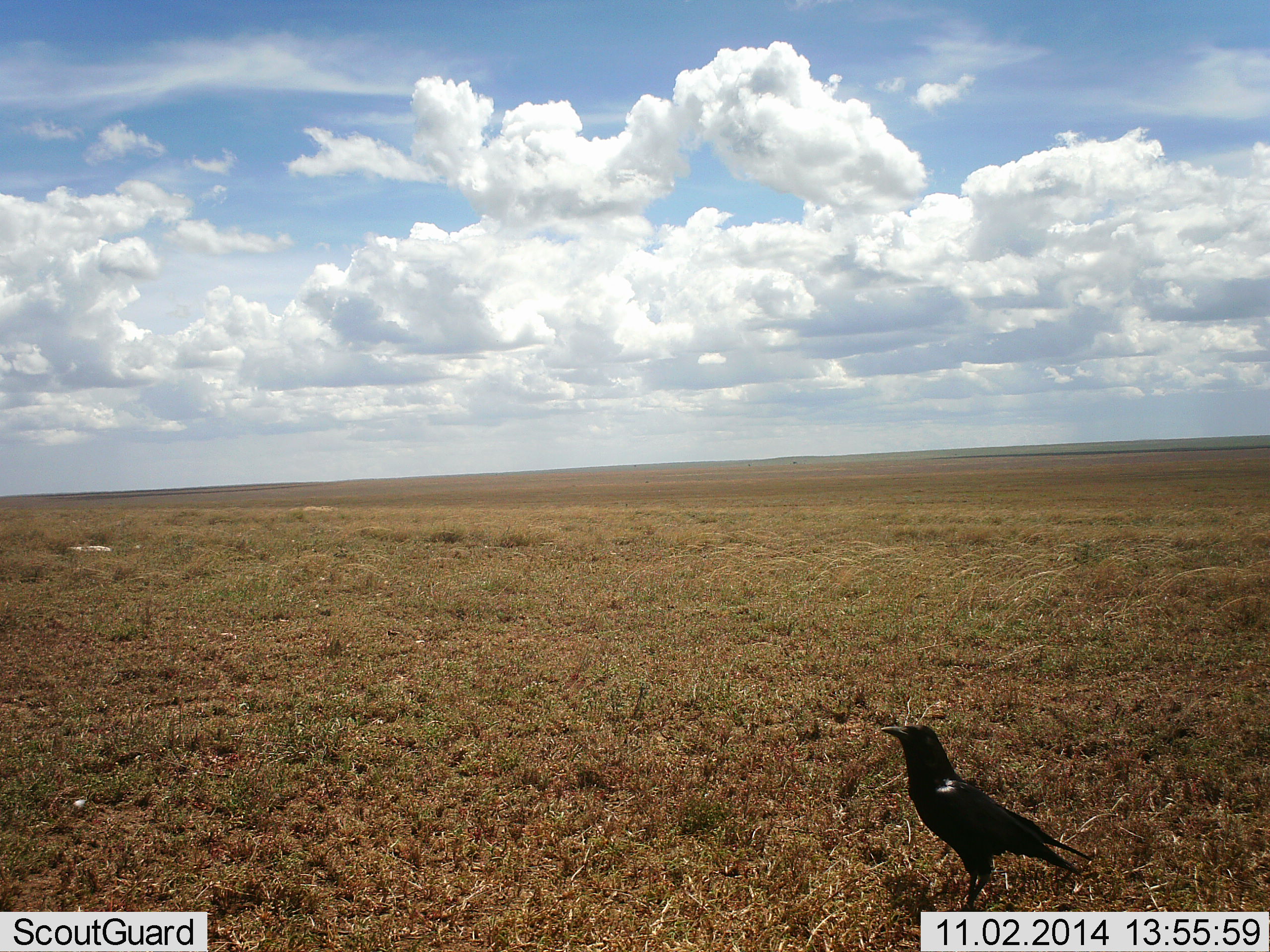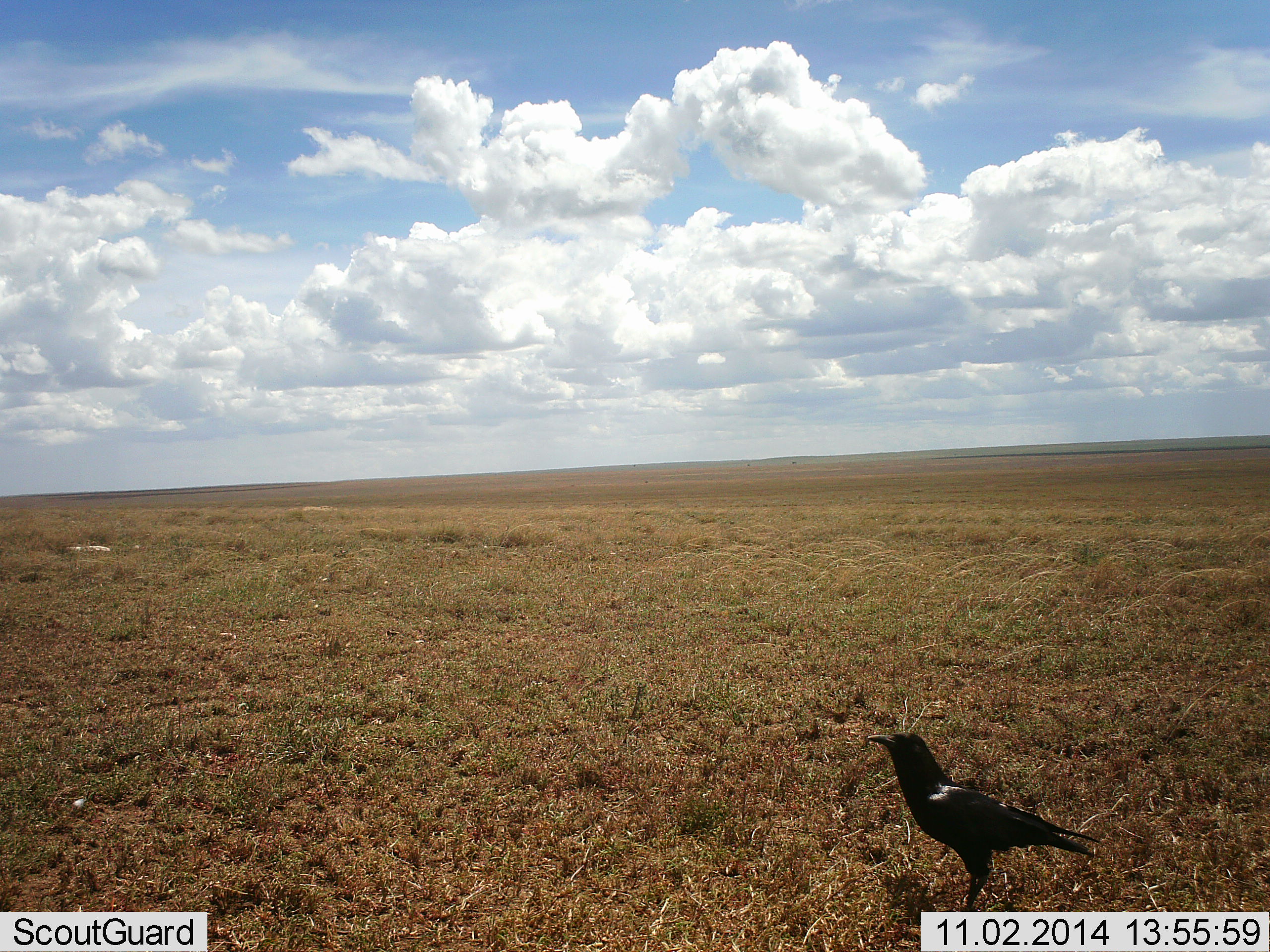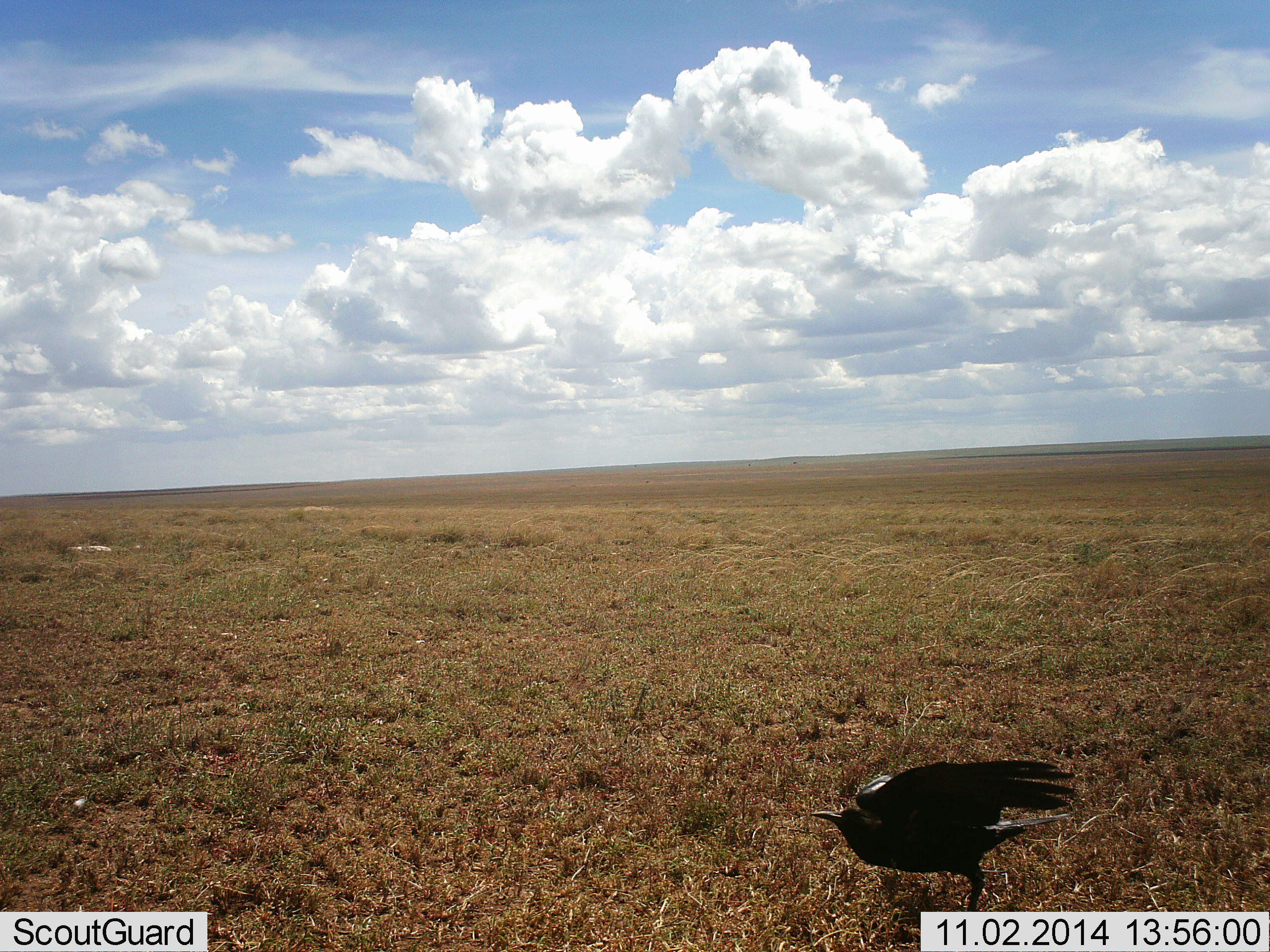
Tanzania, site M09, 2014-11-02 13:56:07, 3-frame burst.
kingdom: Animalia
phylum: Chordata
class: Aves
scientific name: Aves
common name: bird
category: otherbird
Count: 1.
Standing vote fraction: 70%.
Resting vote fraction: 0%.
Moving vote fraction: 40%.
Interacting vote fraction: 0%.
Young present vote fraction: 0%.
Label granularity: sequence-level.